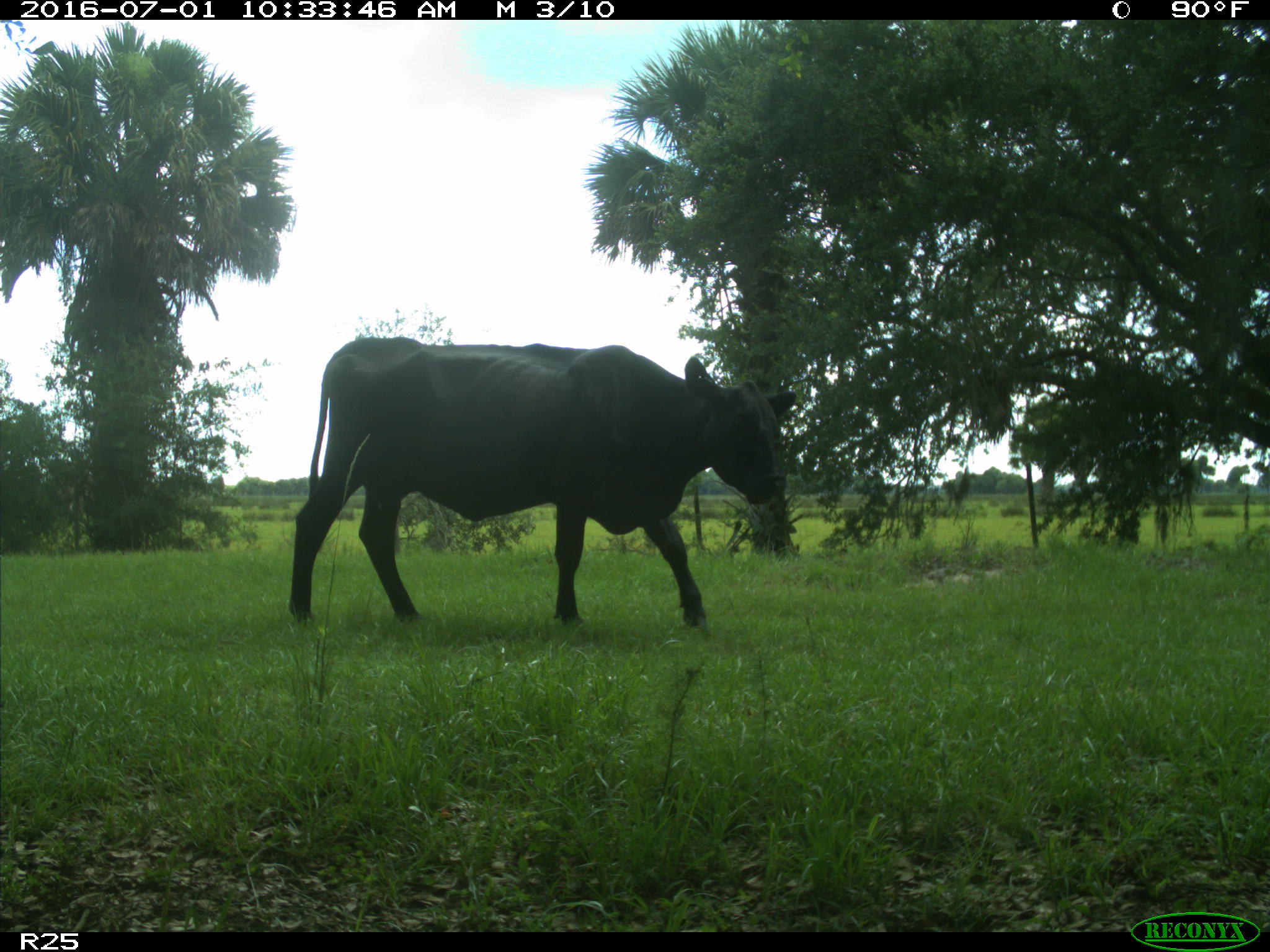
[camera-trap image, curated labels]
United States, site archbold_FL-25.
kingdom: Animalia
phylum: Chordata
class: Mammalia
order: Artiodactyla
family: Bovidae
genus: Bos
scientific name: Bos taurus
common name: domestic cow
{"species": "Bos taurus (domestic cow)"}